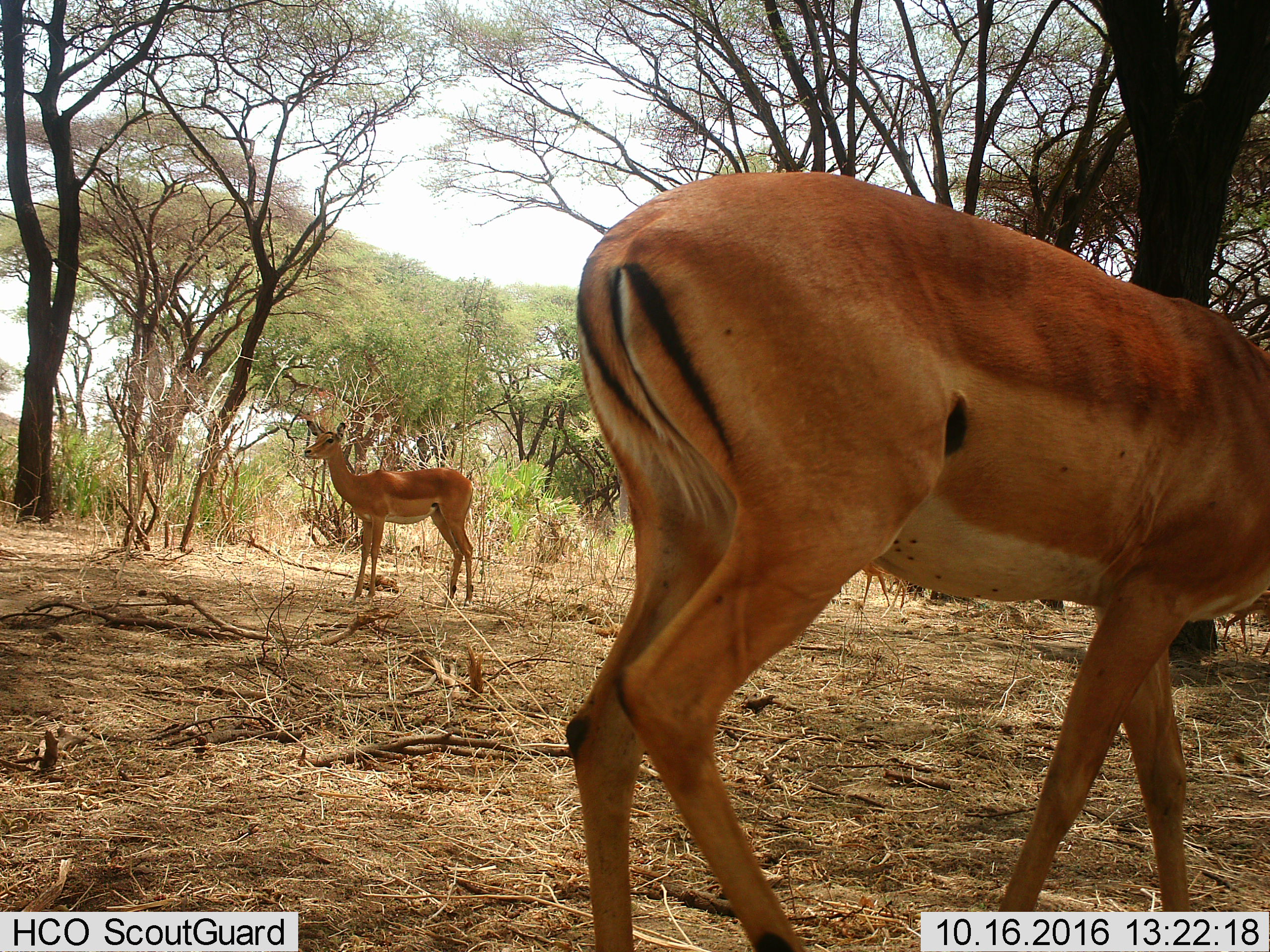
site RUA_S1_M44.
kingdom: Animalia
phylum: Chordata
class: Mammalia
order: Artiodactyla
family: Bovidae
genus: Aepyceros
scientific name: Aepyceros melampus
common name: impala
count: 2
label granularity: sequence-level